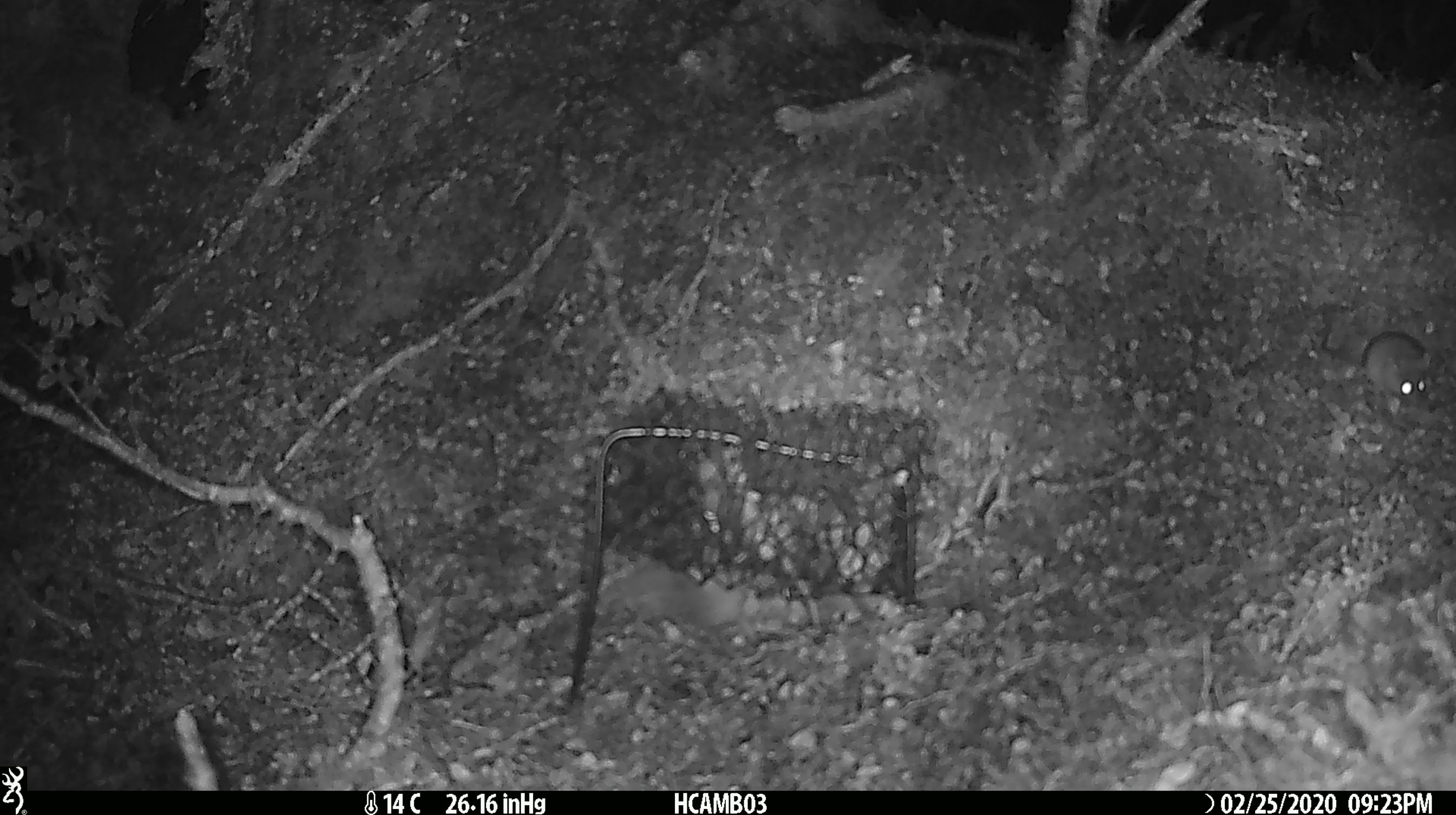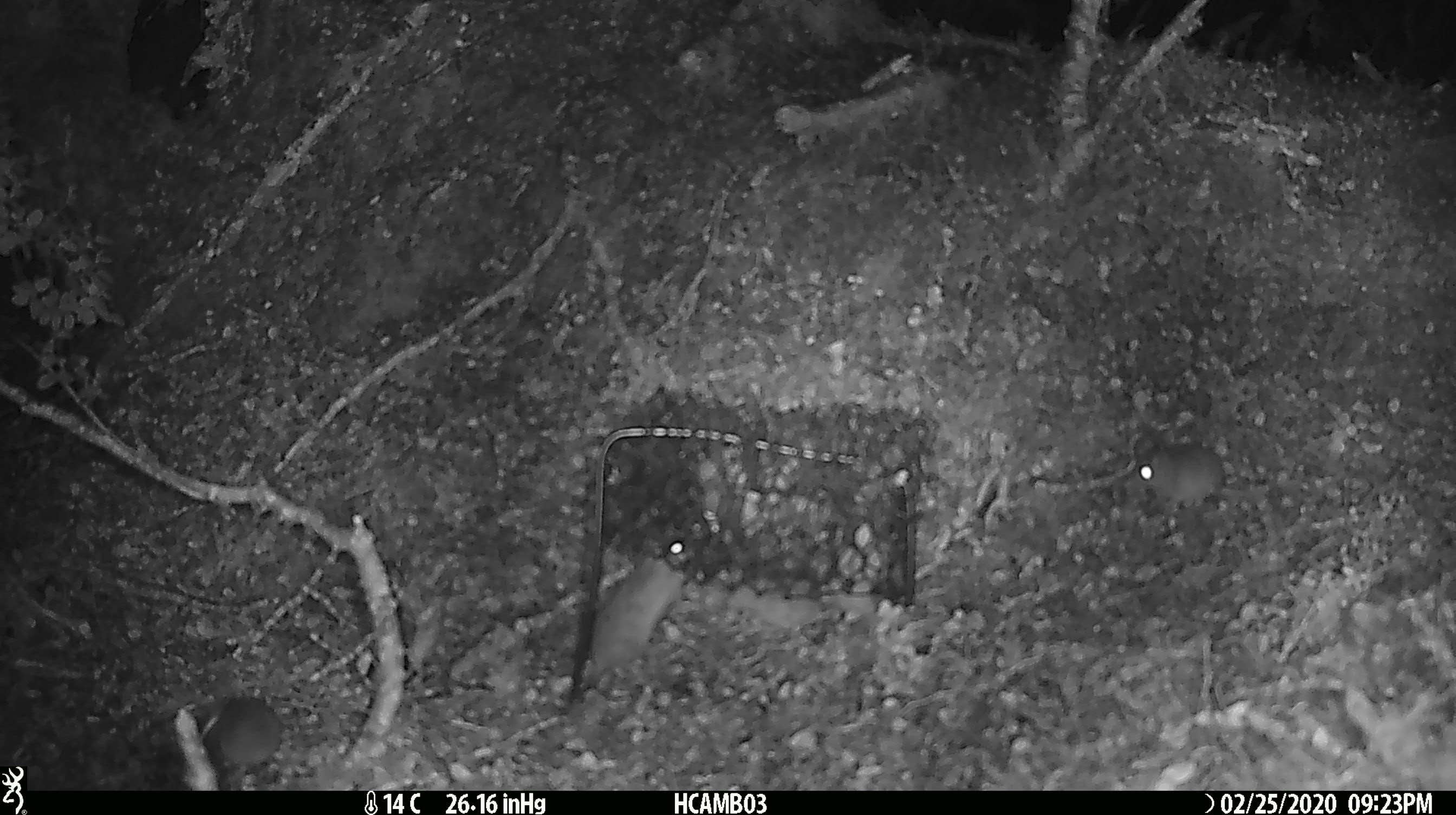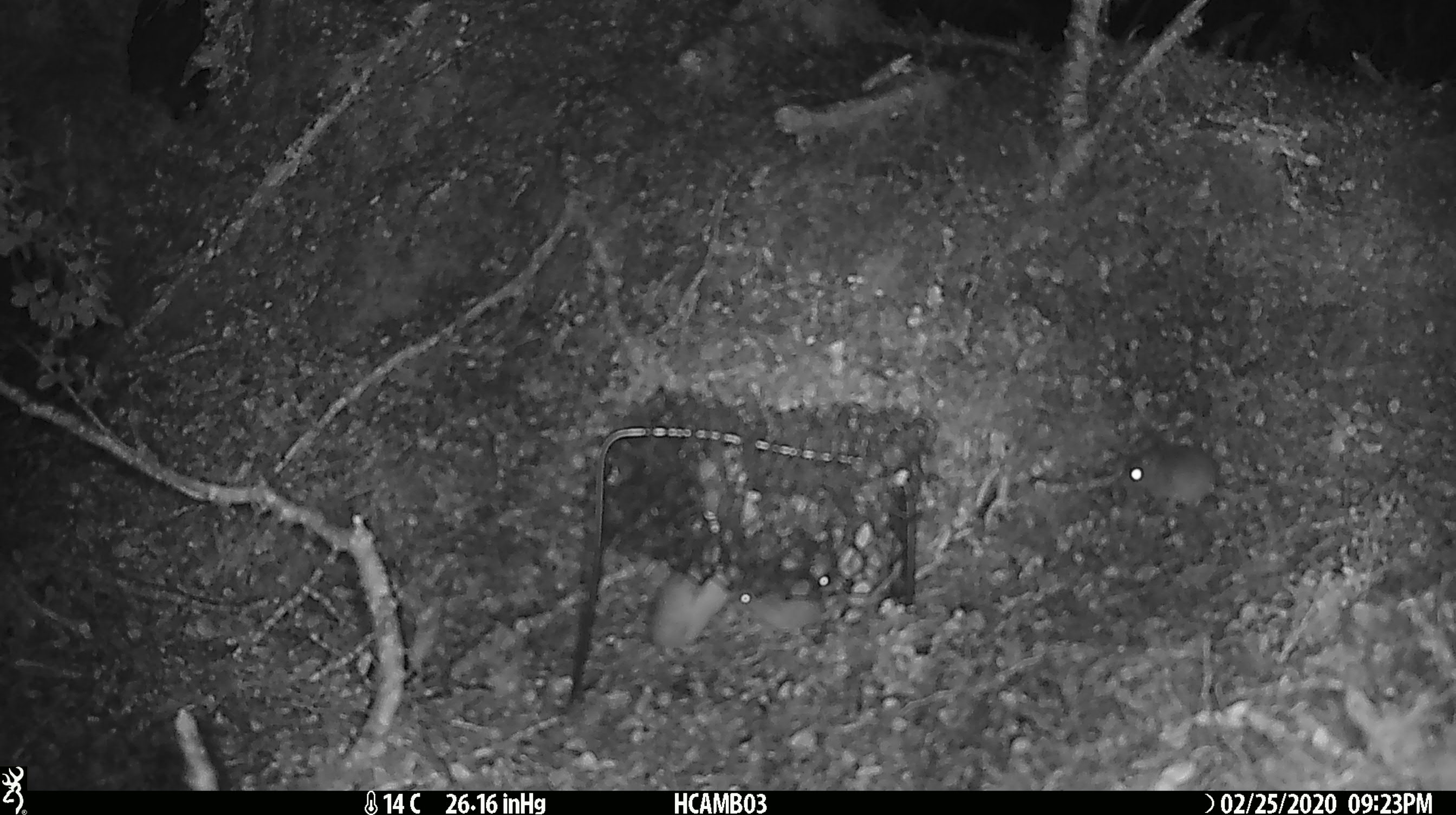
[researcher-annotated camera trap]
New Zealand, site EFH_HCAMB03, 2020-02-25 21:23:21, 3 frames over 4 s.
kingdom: Animalia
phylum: Chordata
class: Mammalia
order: Rodentia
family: Muridae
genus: Mus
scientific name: Mus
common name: mouse